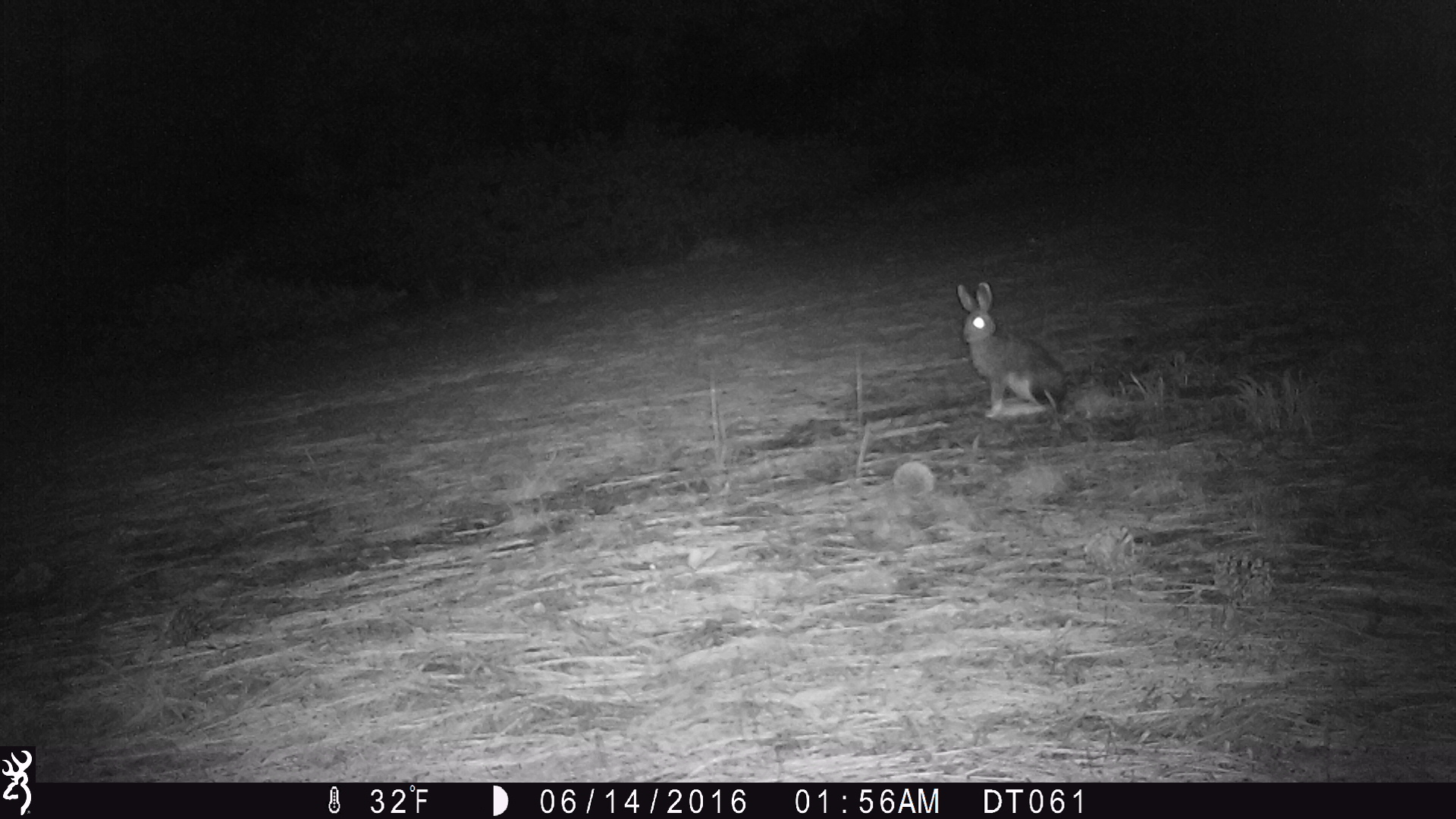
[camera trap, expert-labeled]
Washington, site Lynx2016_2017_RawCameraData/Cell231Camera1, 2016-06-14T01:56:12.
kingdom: Animalia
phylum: Chordata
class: Mammalia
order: Lagomorpha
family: Leporidae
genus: Lepus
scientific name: Lepus americanus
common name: snowshoe hare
Lepus americanus (snowshoe hare). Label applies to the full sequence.